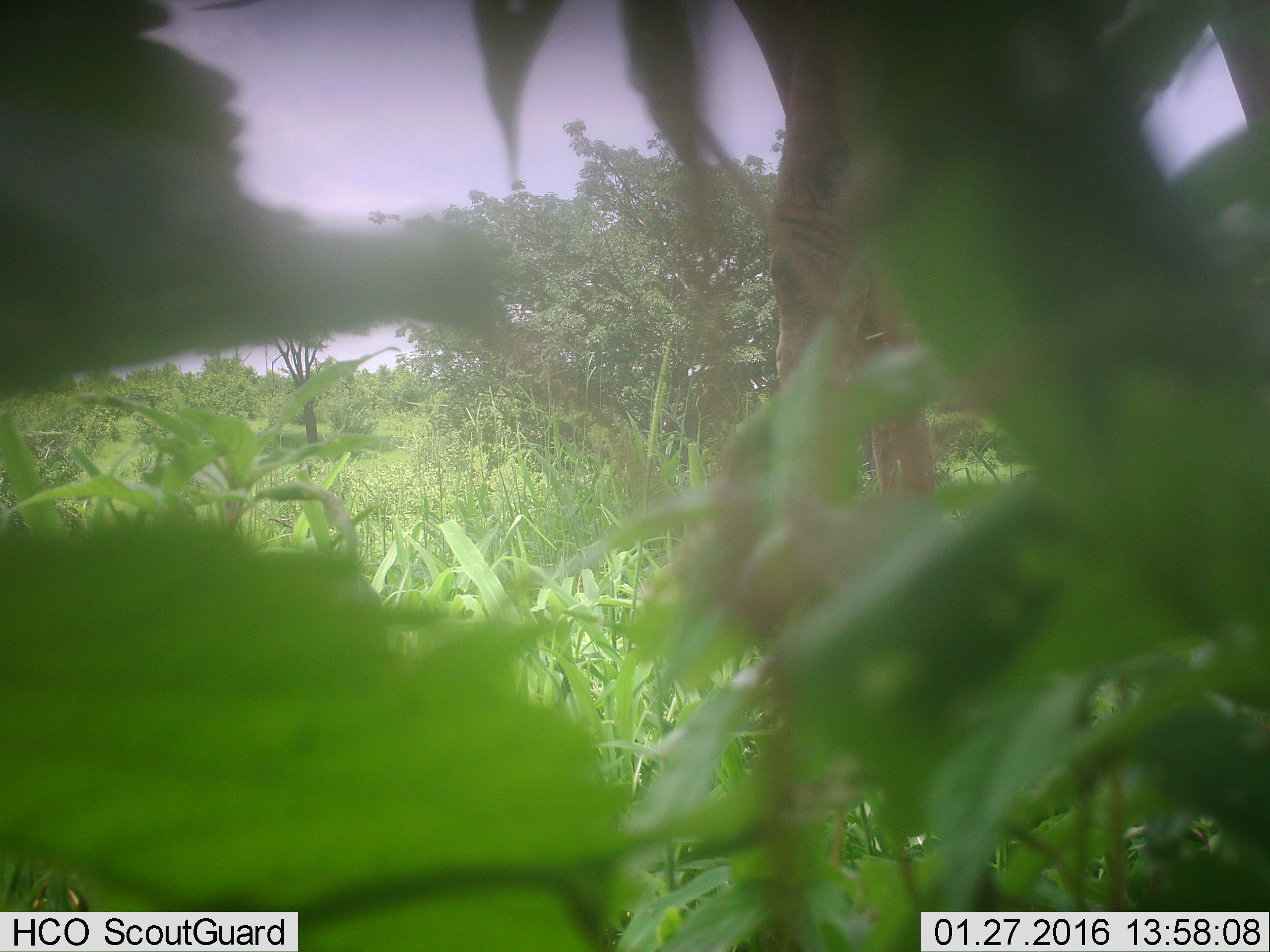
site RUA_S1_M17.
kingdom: Animalia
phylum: Chordata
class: Mammalia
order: Artiodactyla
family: Giraffidae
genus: Giraffa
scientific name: Giraffa camelopardalis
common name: giraffe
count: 1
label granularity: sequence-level